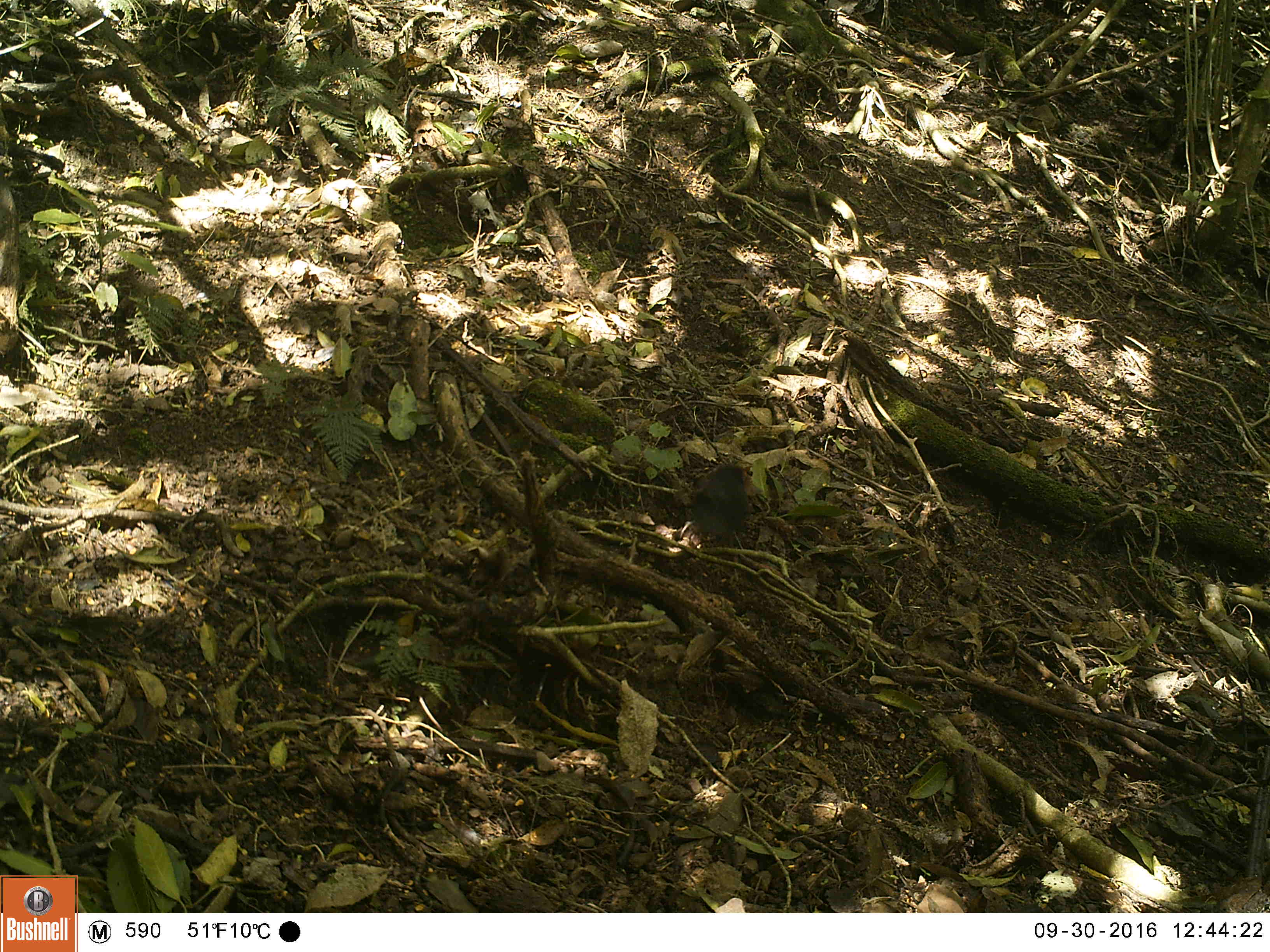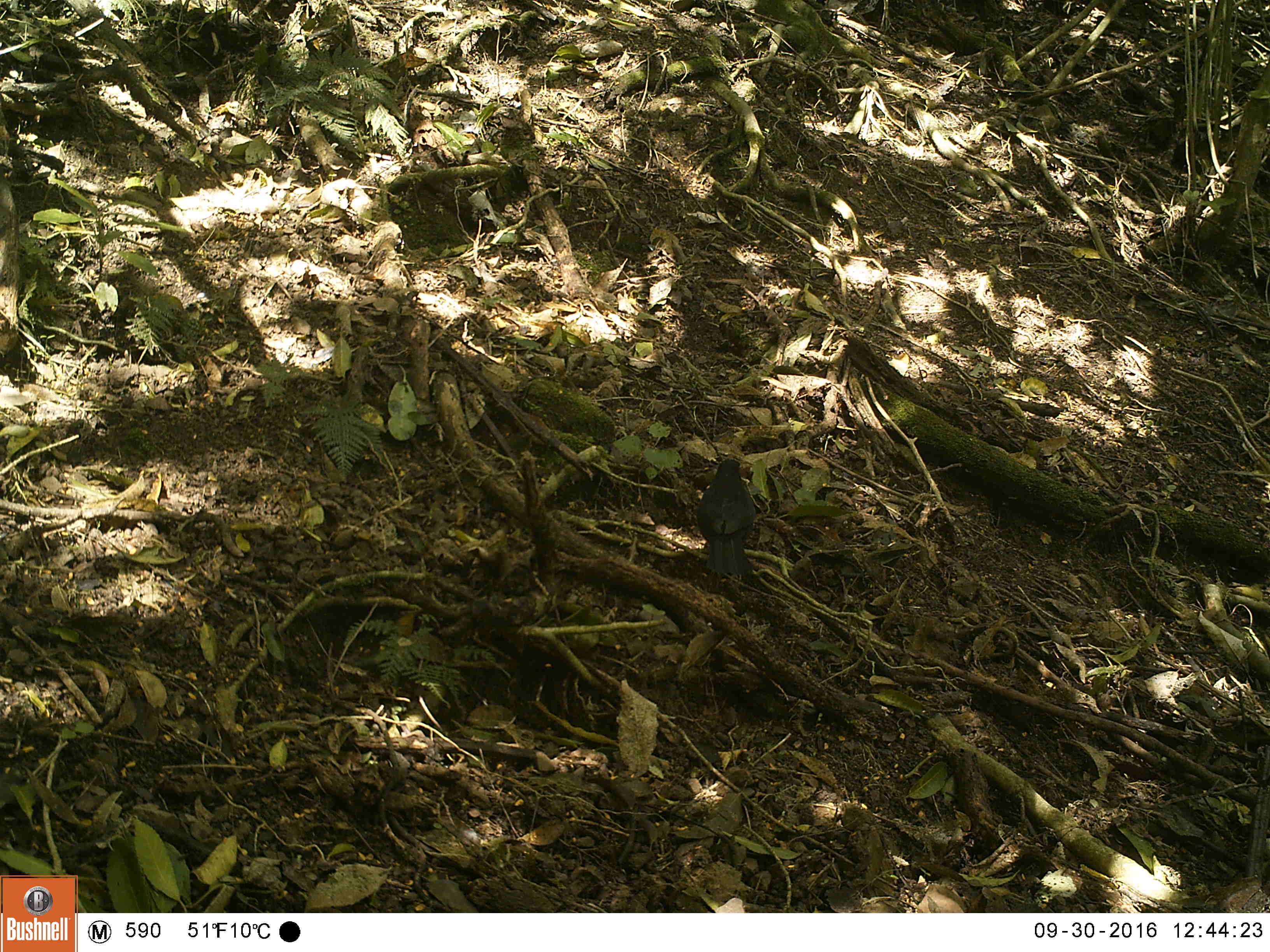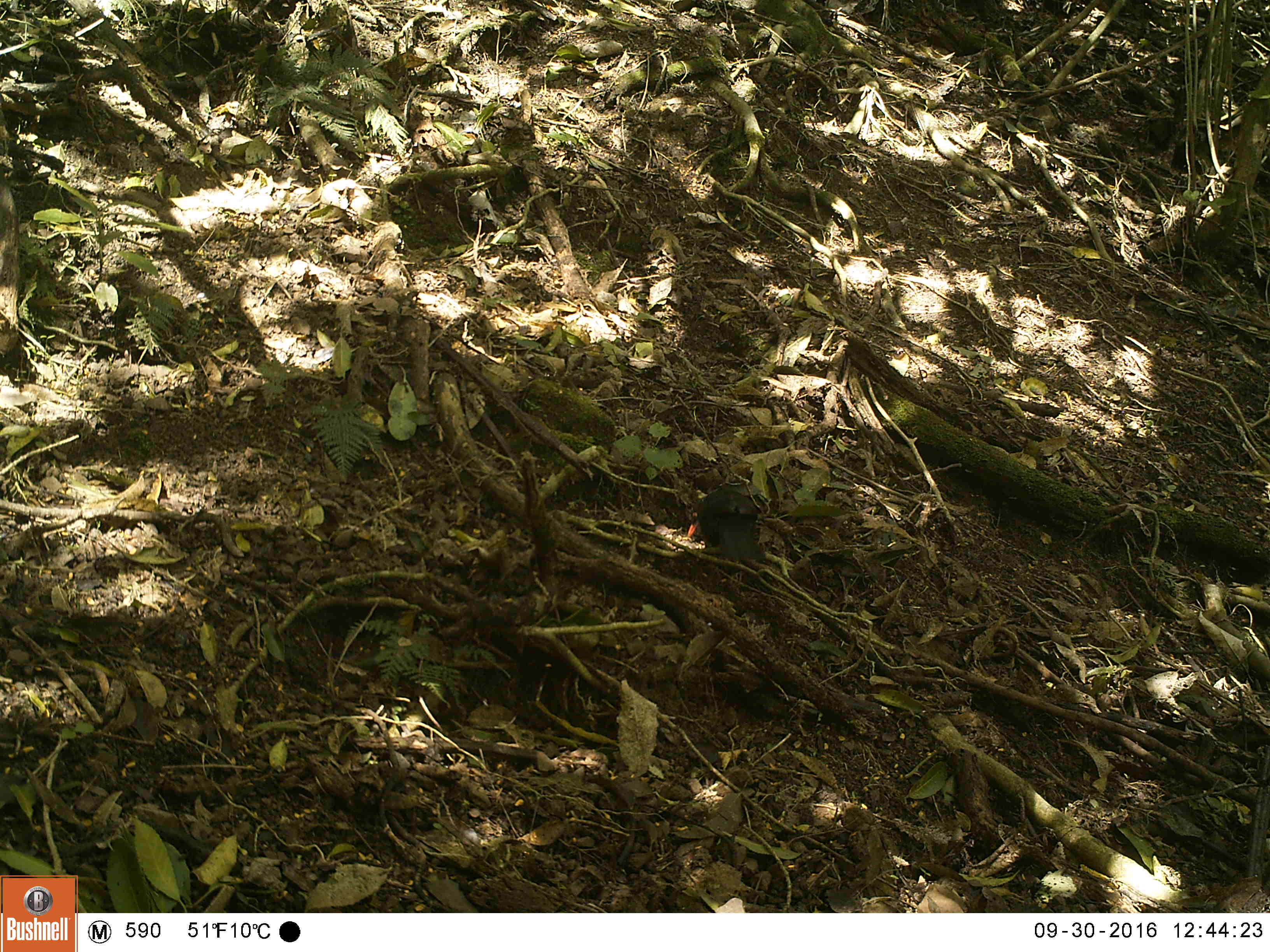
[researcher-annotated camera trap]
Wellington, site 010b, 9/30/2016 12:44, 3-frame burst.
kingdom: Animalia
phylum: Chordata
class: Aves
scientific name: Aves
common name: bird